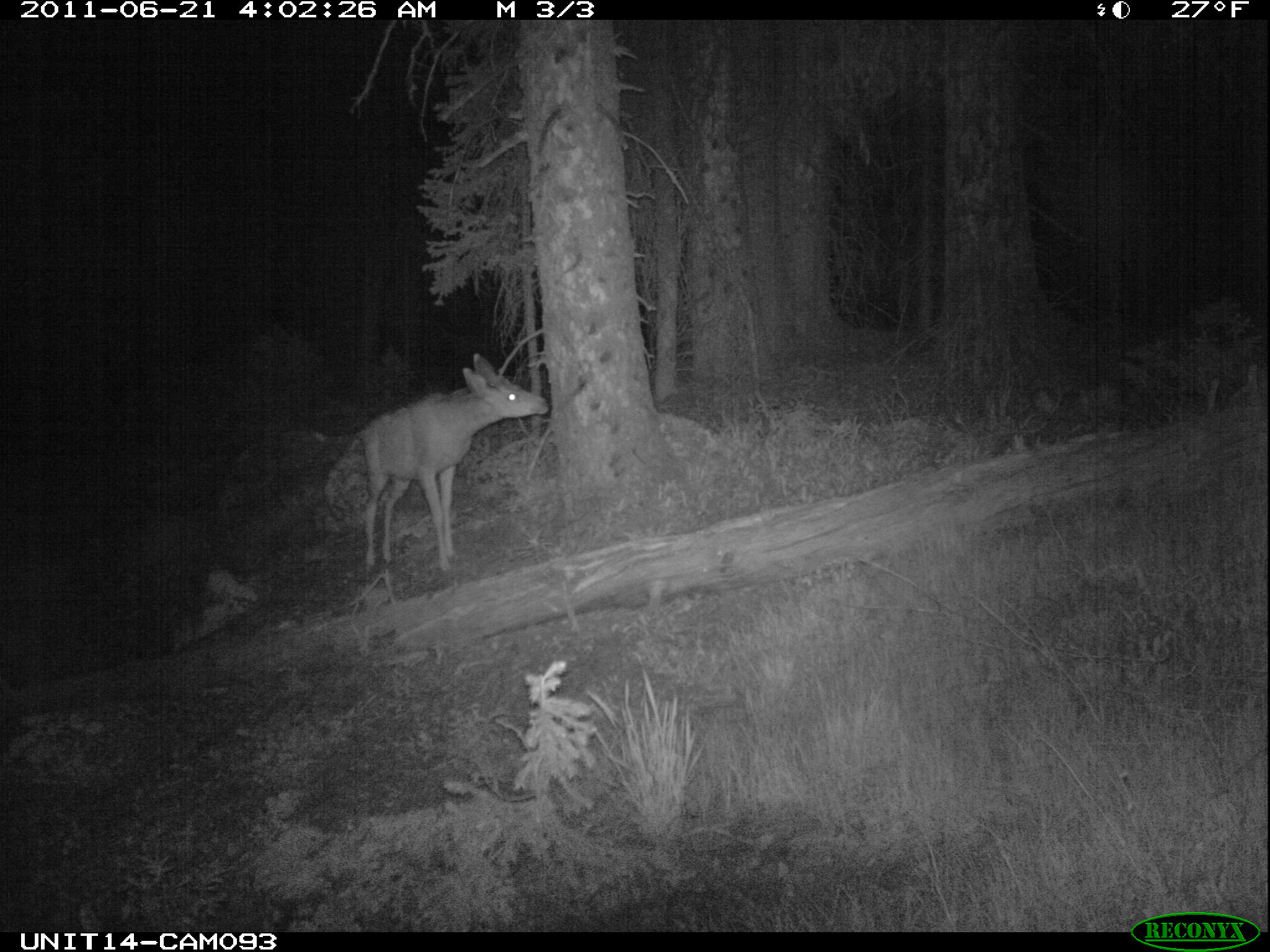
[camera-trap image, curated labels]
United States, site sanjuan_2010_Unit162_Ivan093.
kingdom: Animalia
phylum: Chordata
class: Mammalia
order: Artiodactyla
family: Cervidae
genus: Odocoileus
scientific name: Odocoileus hemionus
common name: mule deer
Odocoileus hemionus (mule deer).